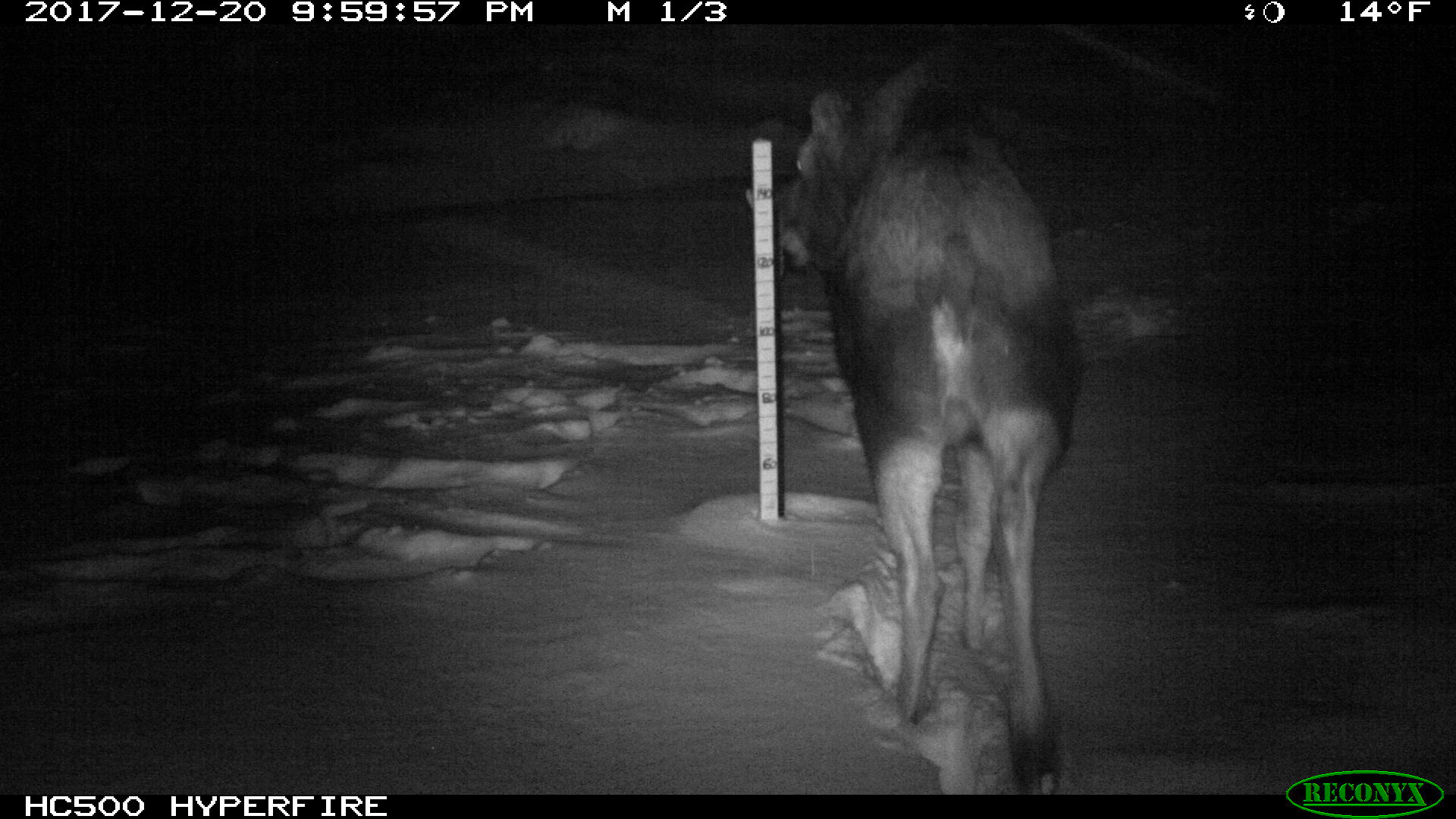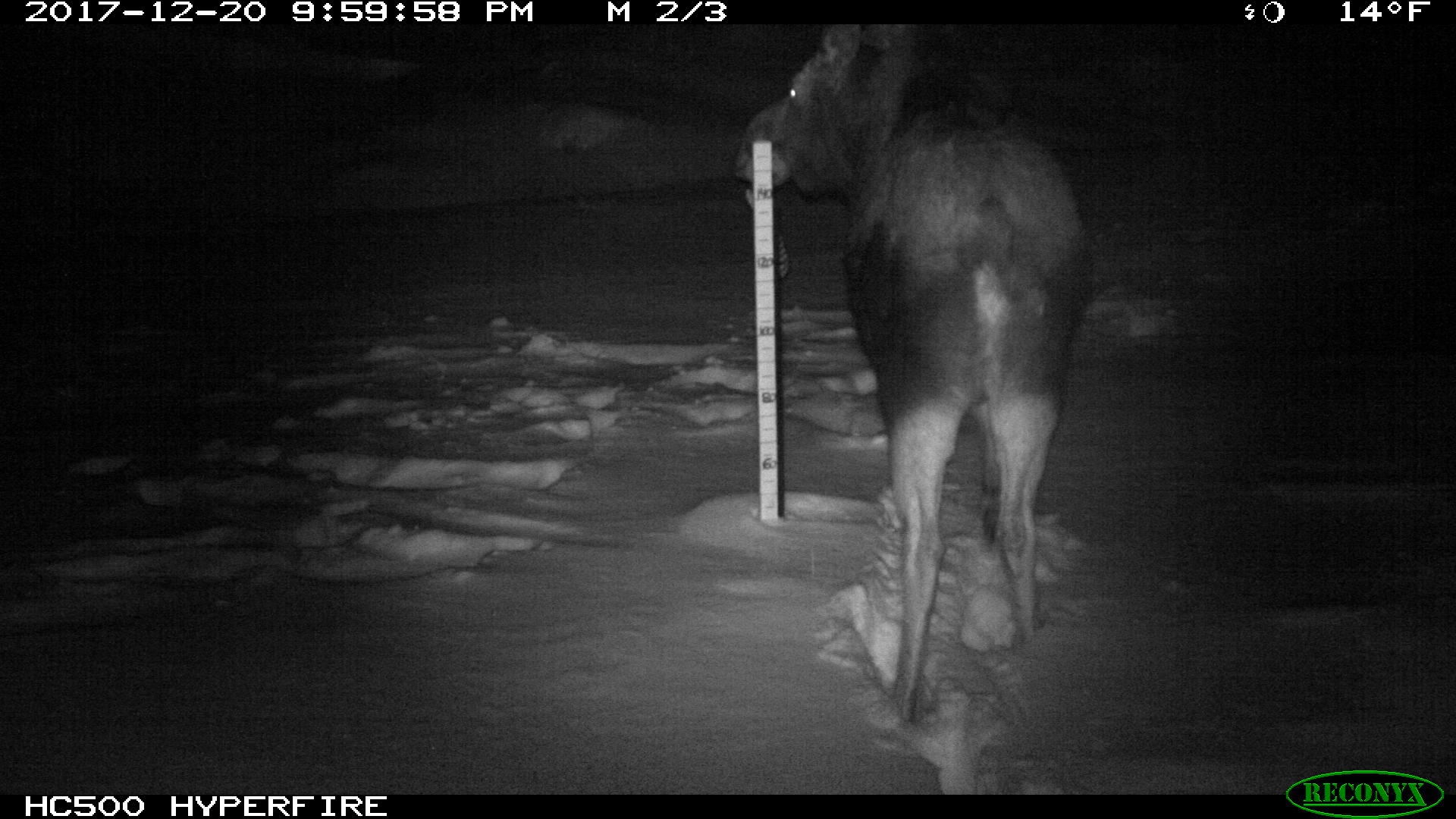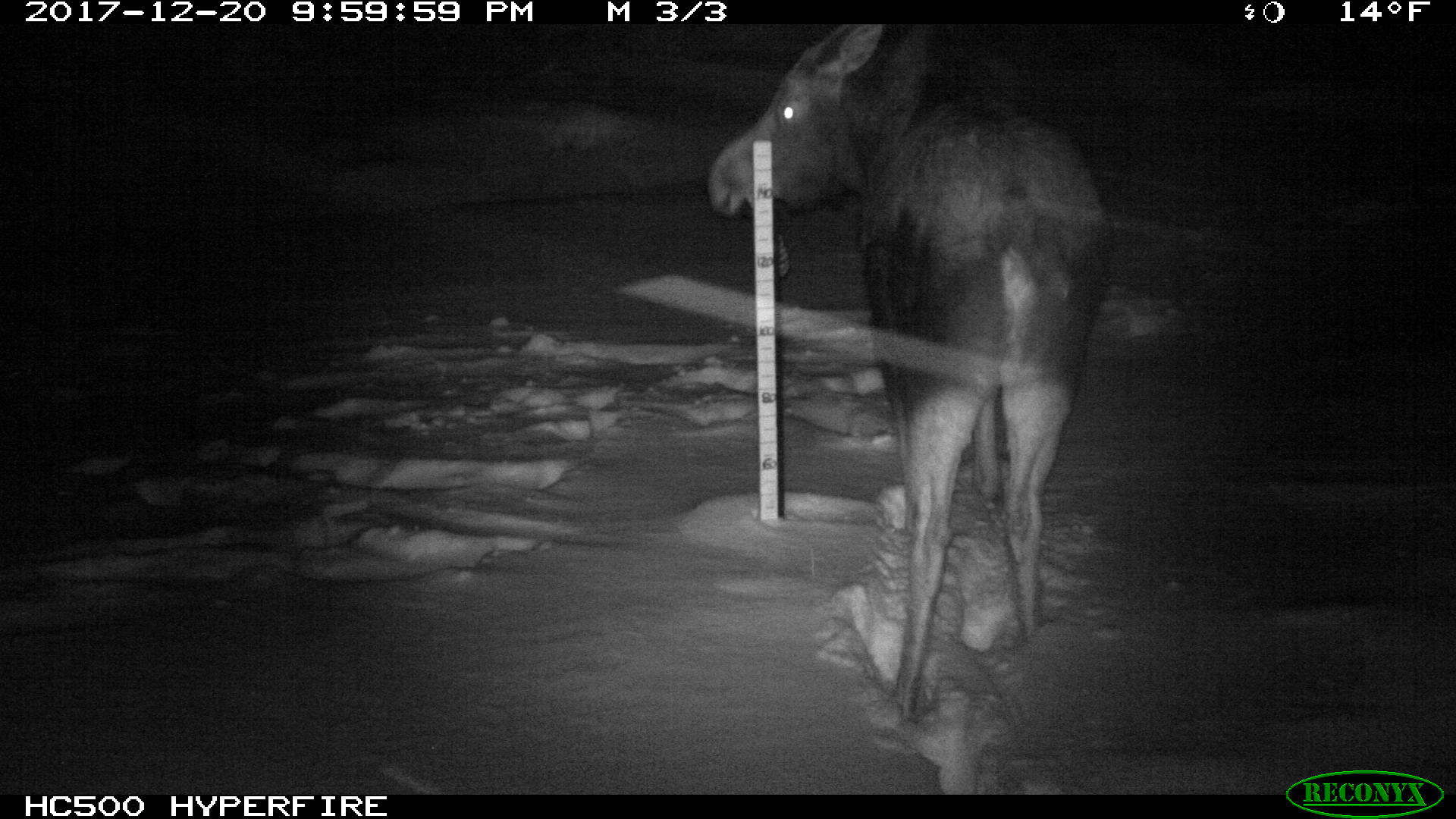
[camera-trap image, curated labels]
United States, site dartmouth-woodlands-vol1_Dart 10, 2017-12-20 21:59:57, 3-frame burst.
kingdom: Animalia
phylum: Chordata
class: Mammalia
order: Artiodactyla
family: Cervidae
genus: Alces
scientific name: Alces alces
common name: moose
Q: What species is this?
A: Moose (Alces alces).